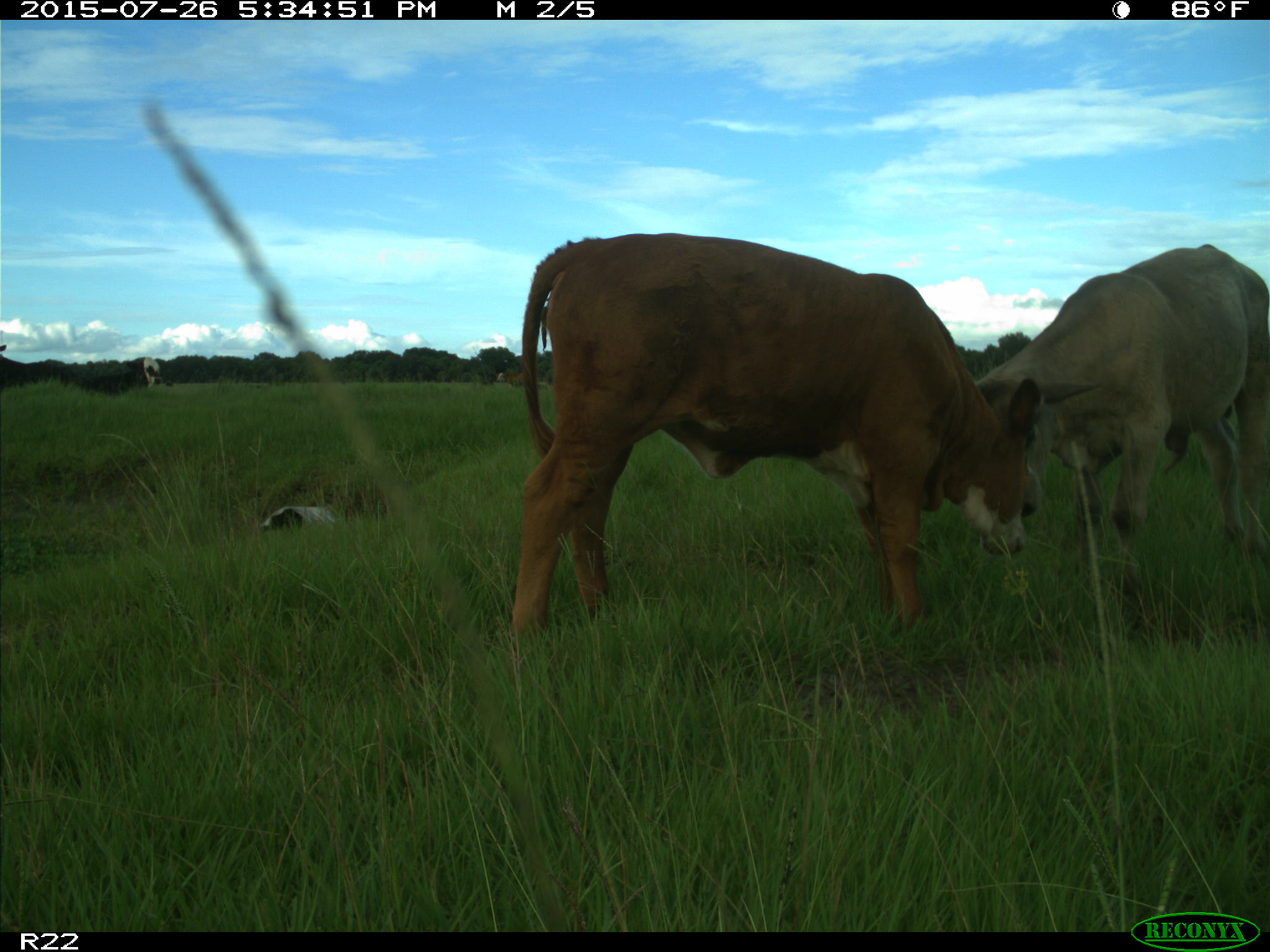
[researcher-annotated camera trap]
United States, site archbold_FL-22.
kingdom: Animalia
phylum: Chordata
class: Mammalia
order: Artiodactyla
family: Bovidae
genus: Bos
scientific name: Bos taurus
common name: domestic cow